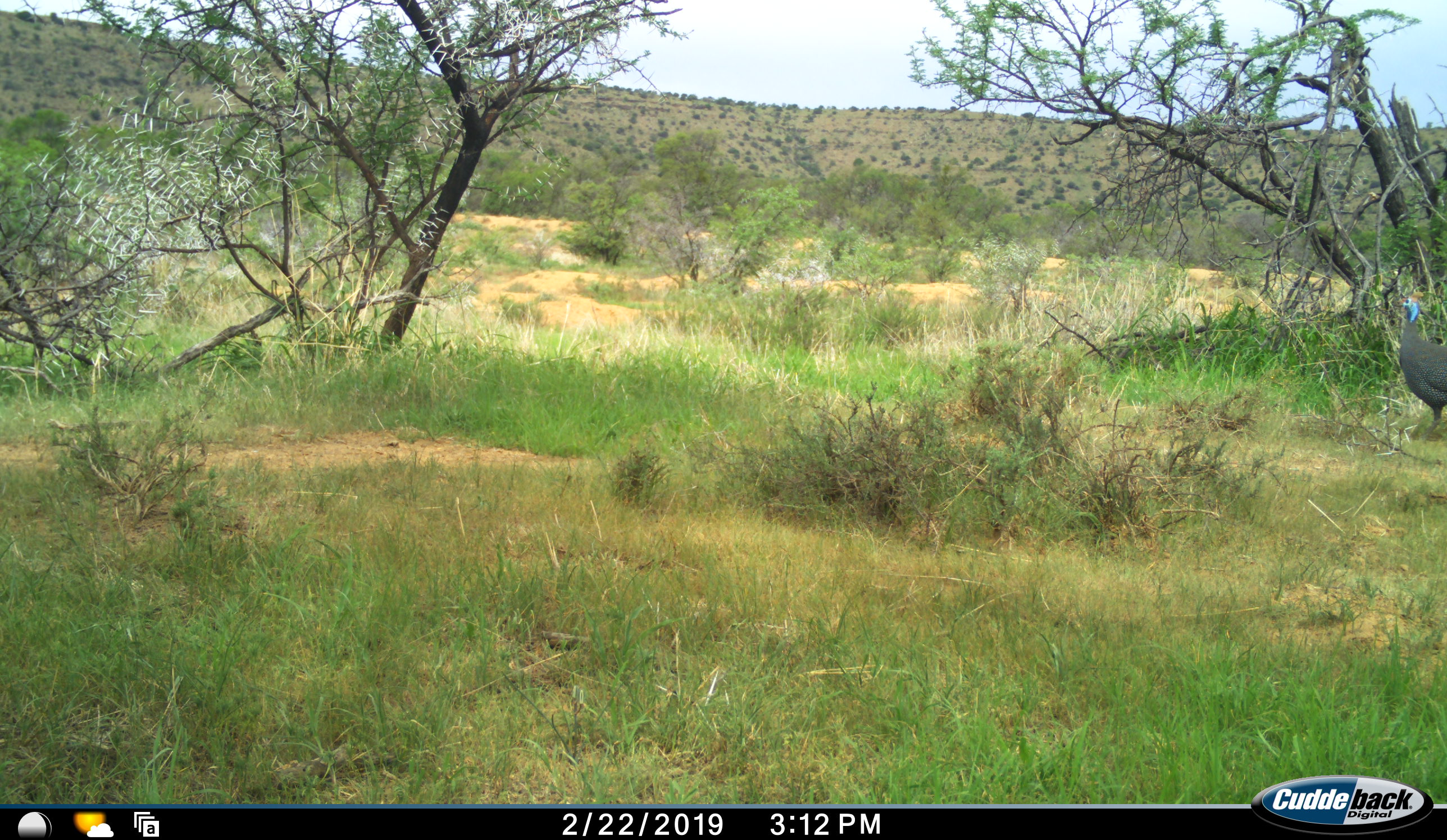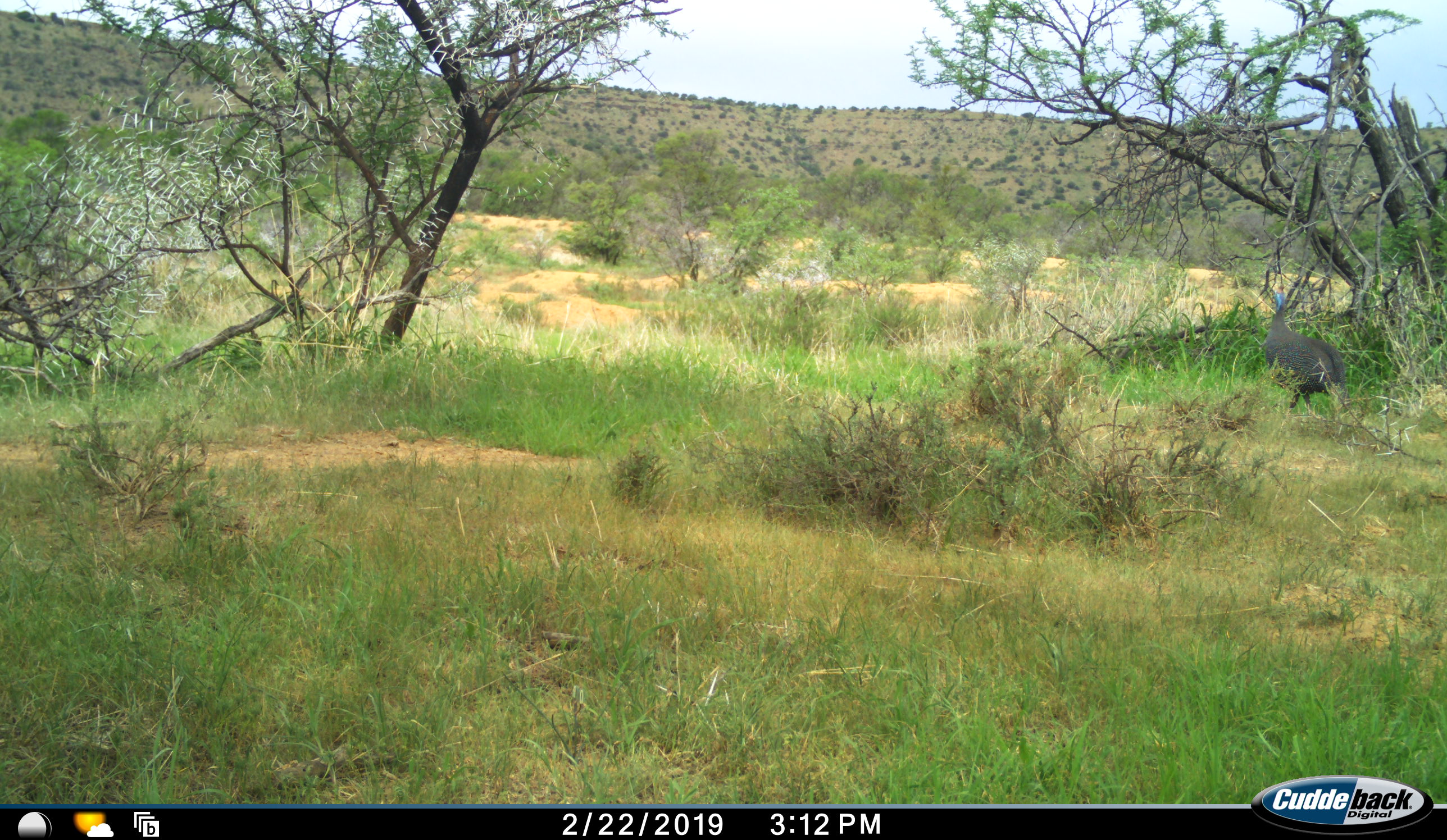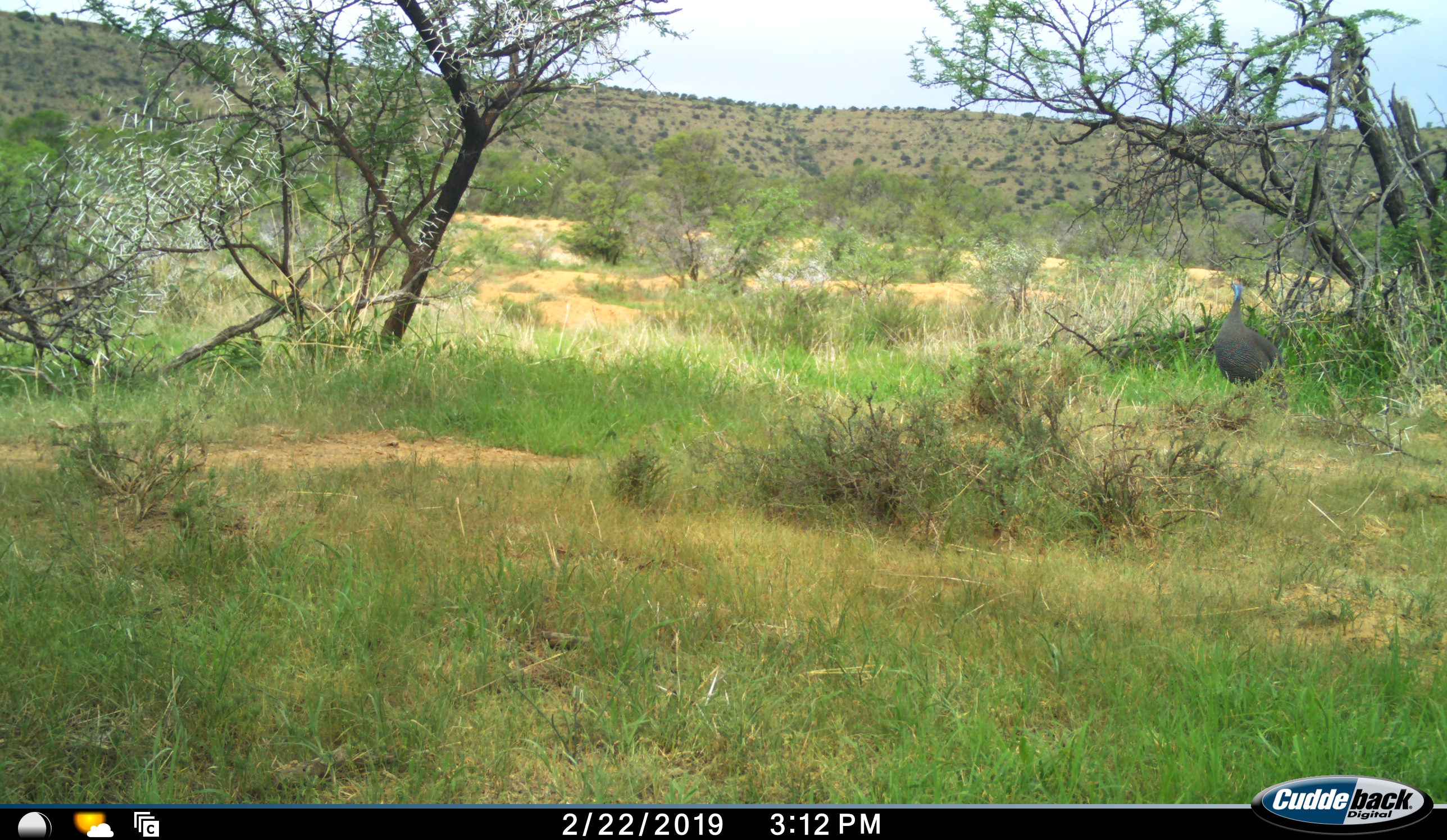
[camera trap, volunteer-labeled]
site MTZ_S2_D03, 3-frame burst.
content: unidentified animal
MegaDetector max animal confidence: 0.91